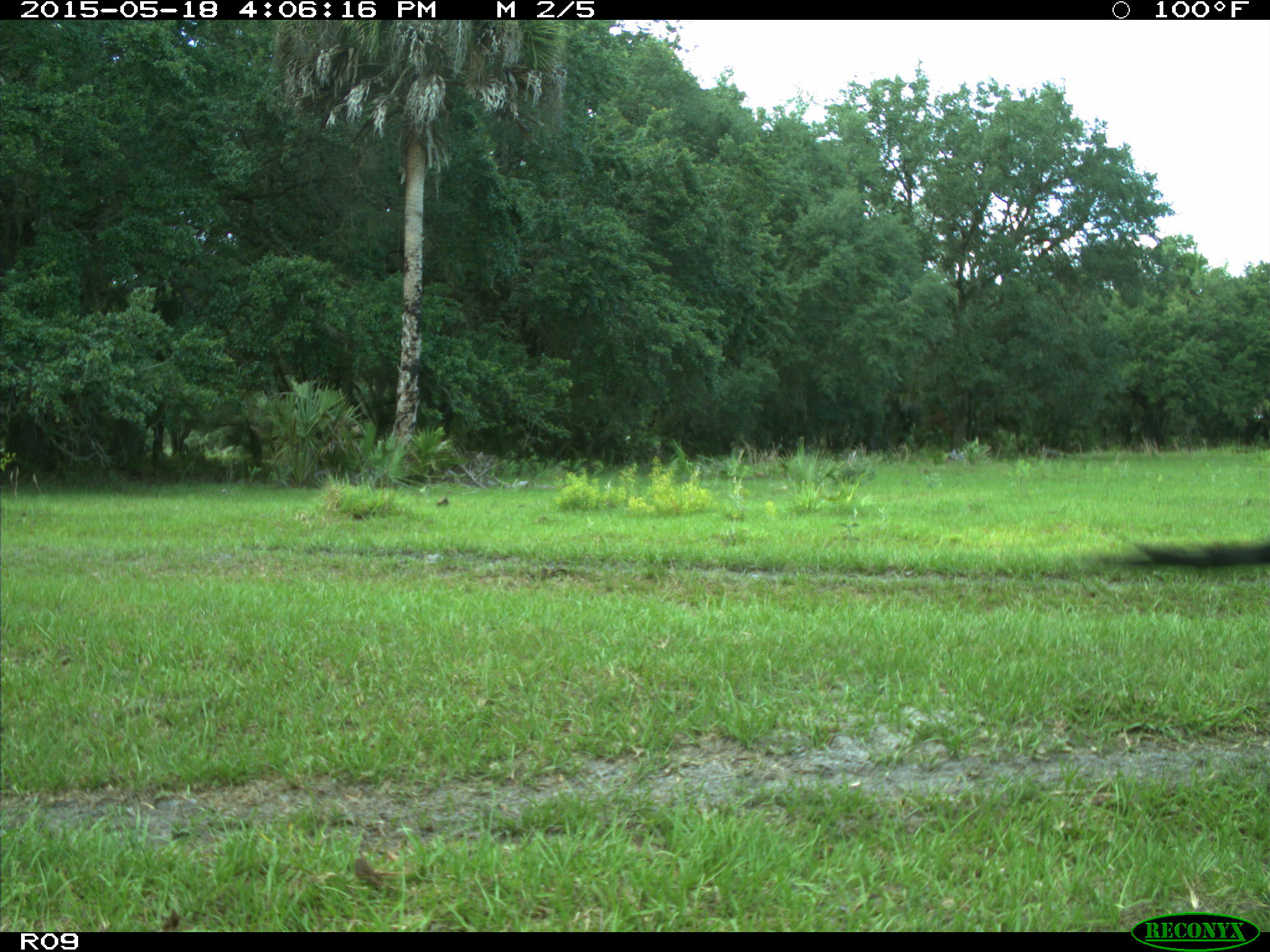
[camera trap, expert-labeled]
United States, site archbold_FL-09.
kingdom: Animalia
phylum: Chordata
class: Mammalia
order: Artiodactyla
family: Bovidae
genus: Bos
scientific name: Bos taurus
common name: domestic cow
Bos taurus (domestic cow).